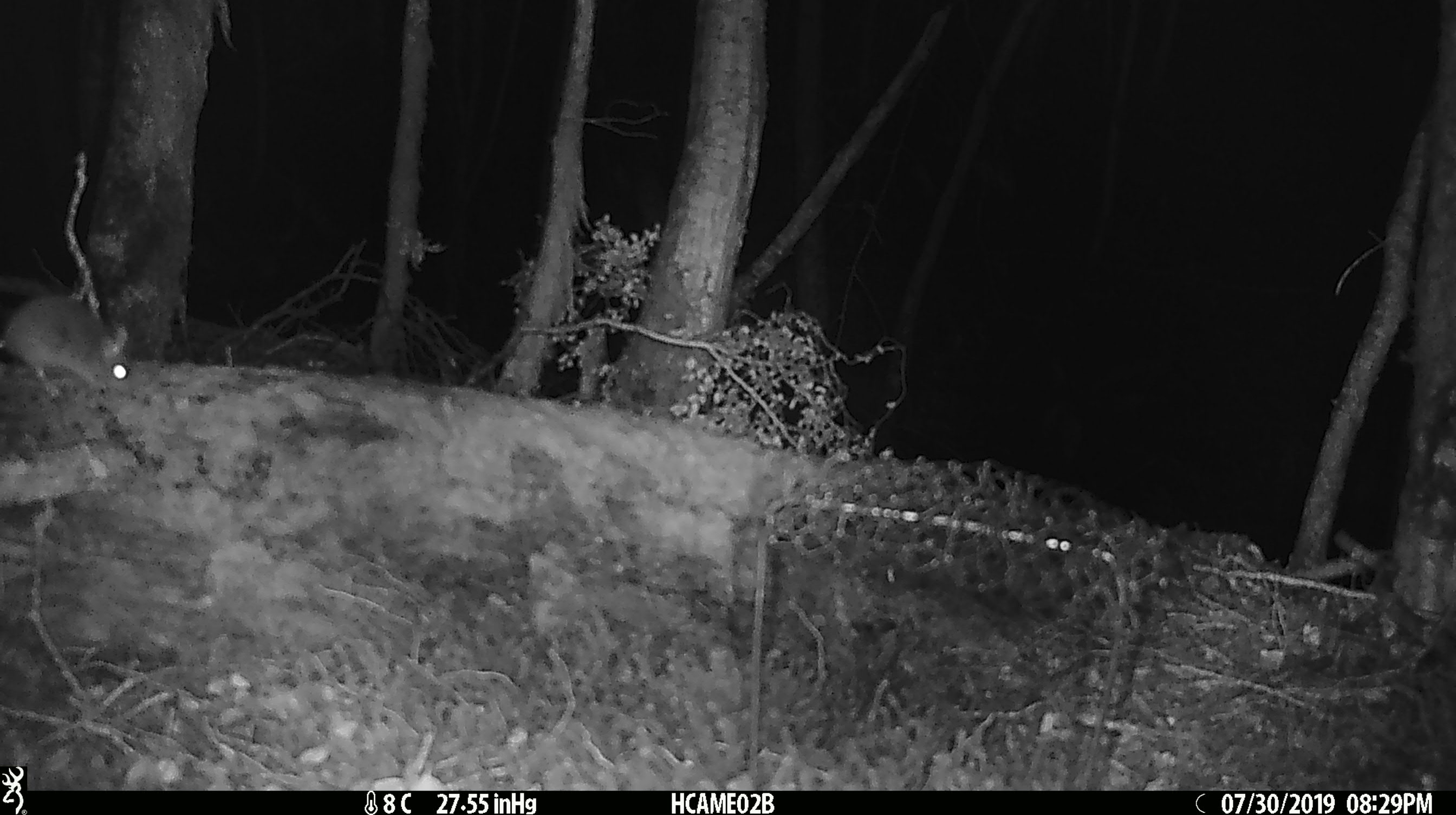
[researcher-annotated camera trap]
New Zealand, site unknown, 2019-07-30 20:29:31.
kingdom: Animalia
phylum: Chordata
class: Mammalia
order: Rodentia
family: Muridae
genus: Mus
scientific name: Mus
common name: mouse